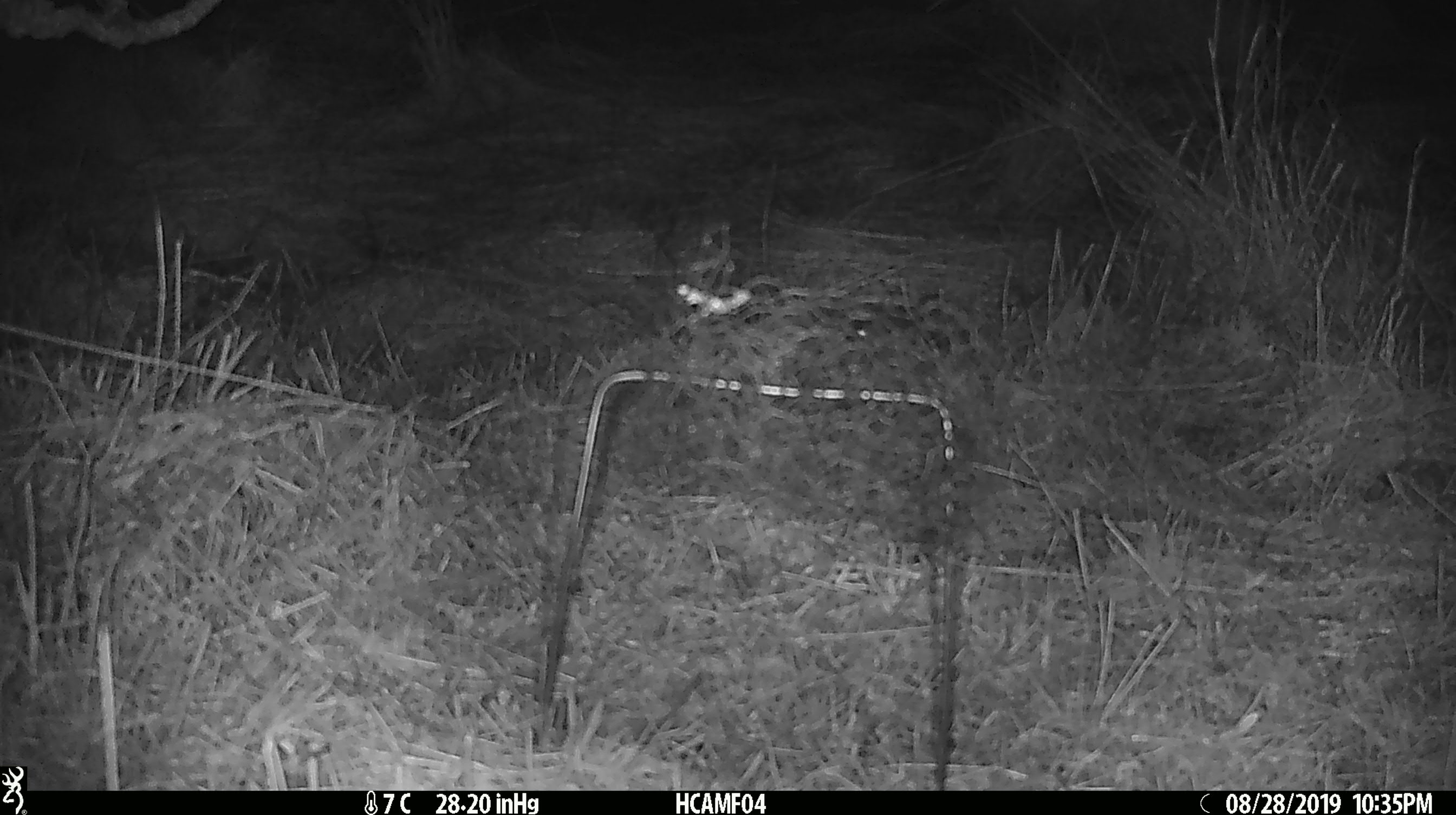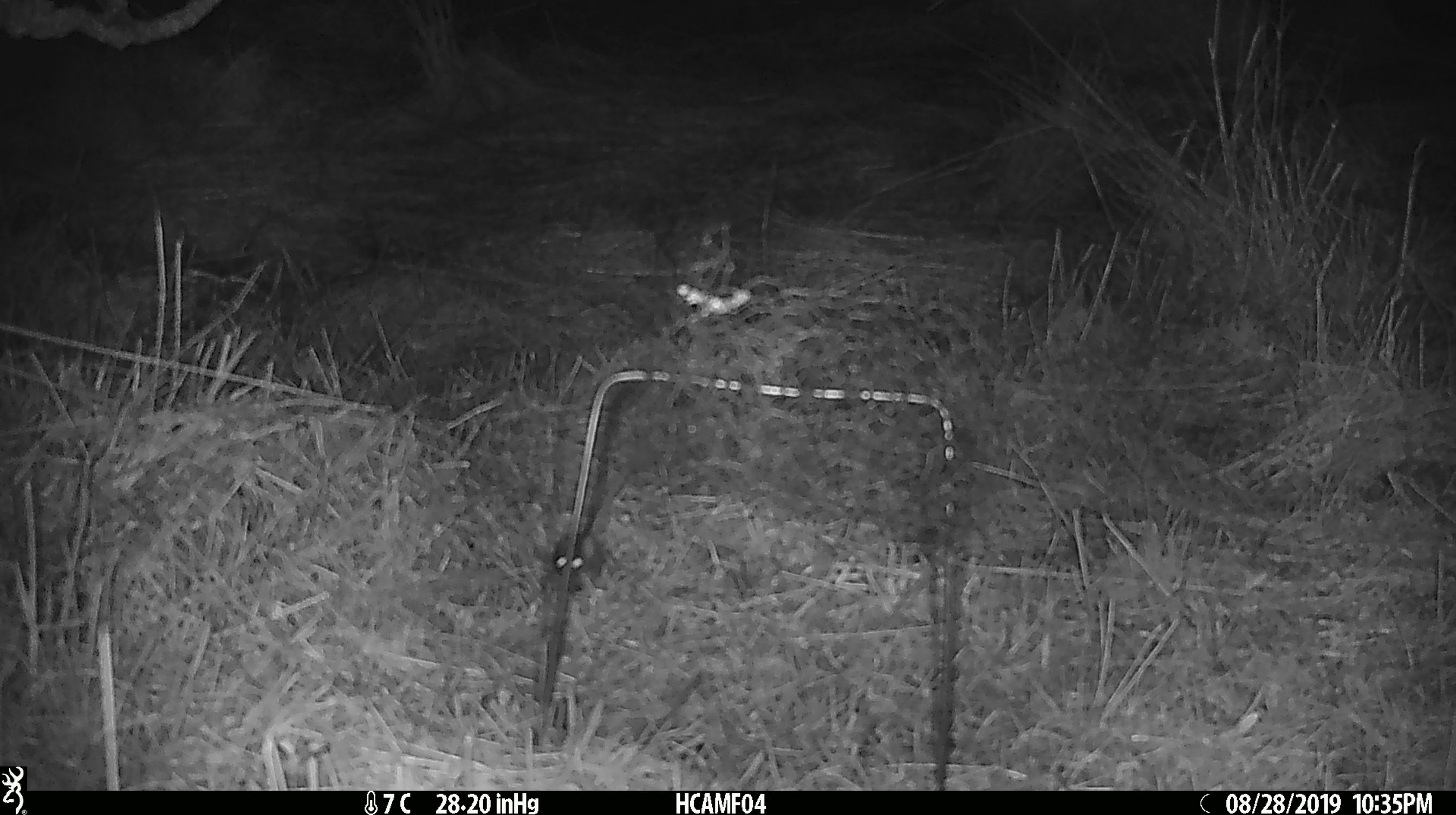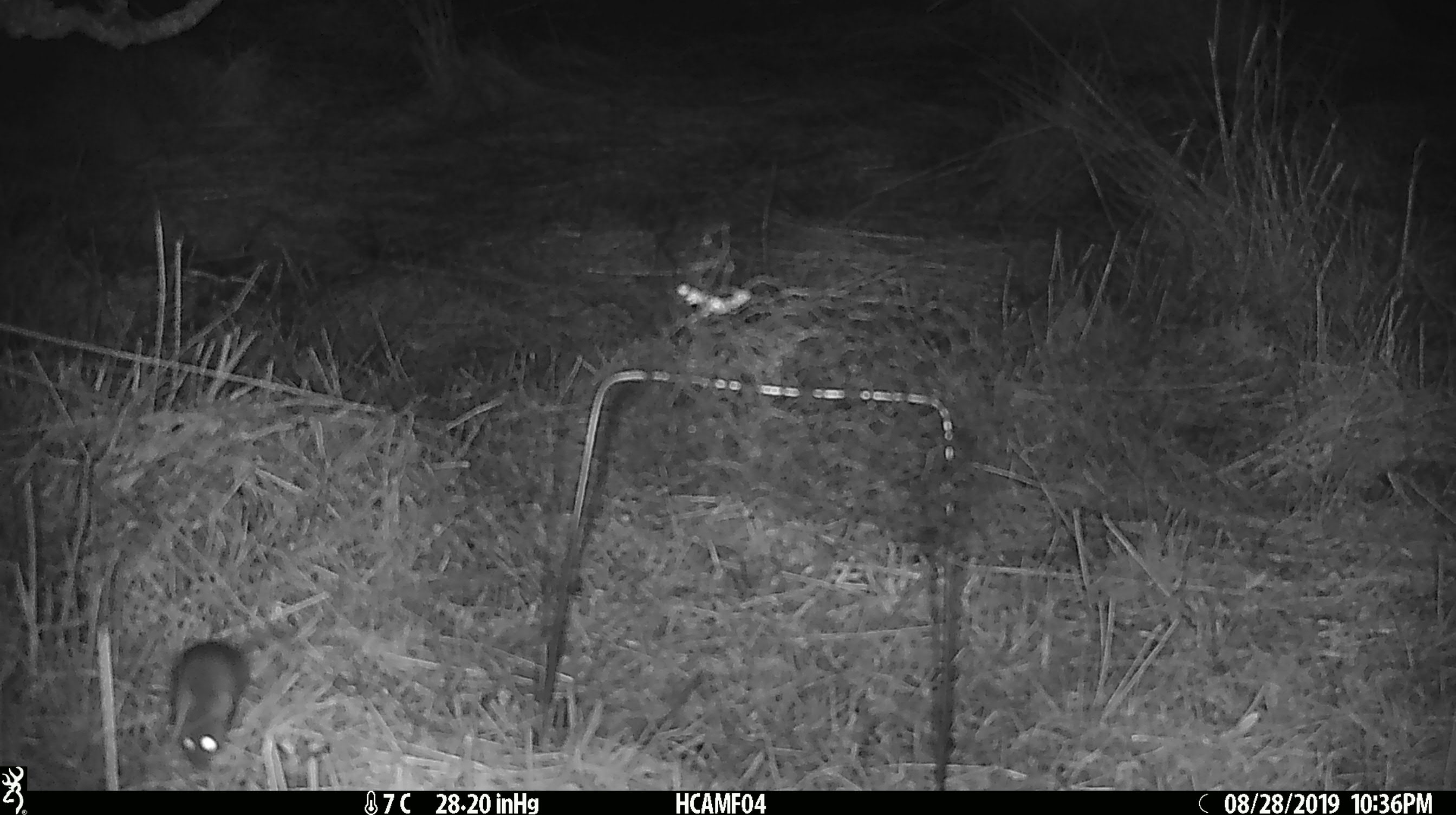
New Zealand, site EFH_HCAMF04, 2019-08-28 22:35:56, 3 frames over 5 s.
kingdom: Animalia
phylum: Chordata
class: Mammalia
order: Rodentia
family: Muridae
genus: Mus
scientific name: Mus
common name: mouse